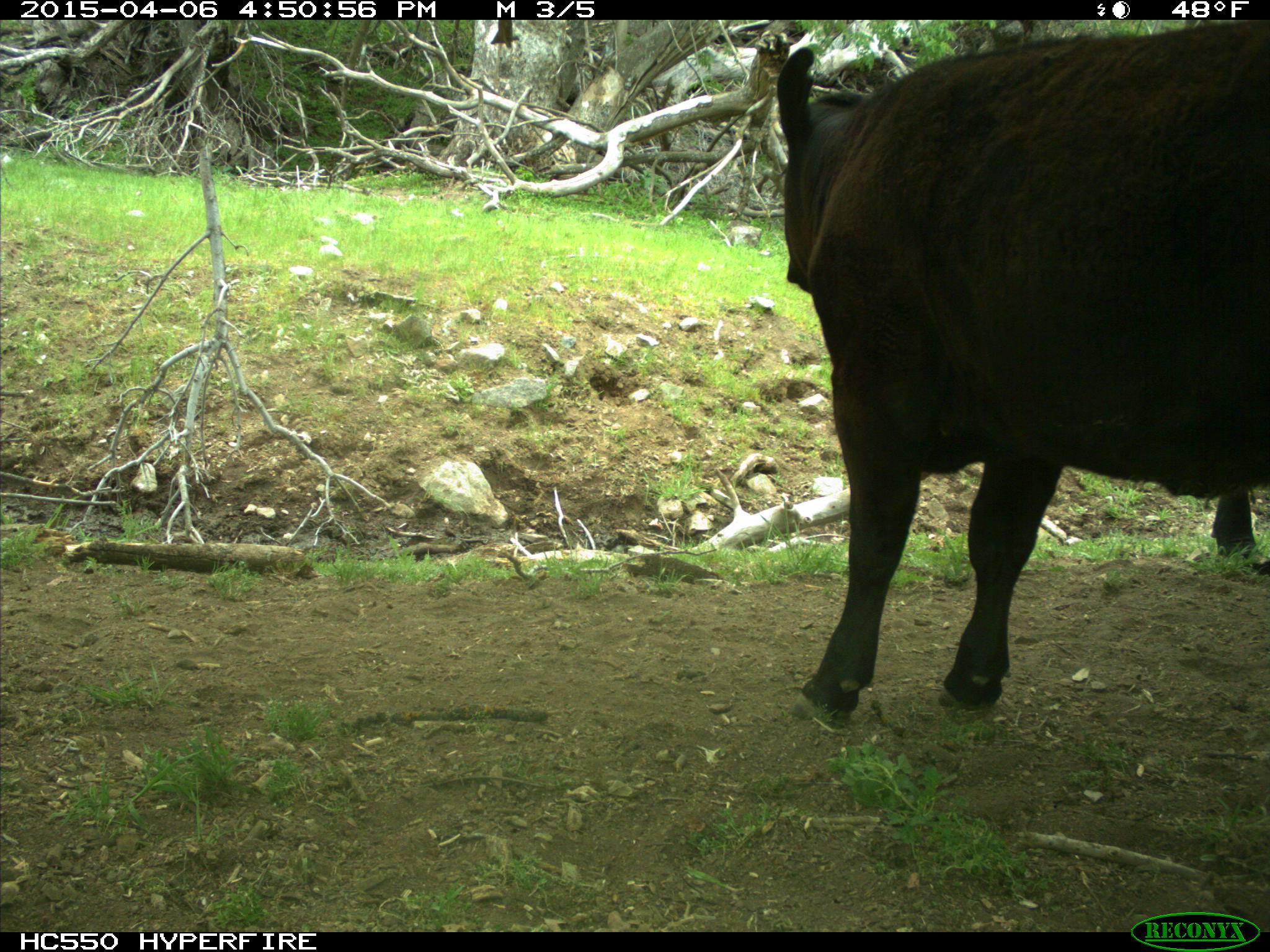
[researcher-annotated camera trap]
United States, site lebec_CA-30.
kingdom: Animalia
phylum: Chordata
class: Mammalia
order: Artiodactyla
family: Bovidae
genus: Bos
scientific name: Bos taurus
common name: domestic cow